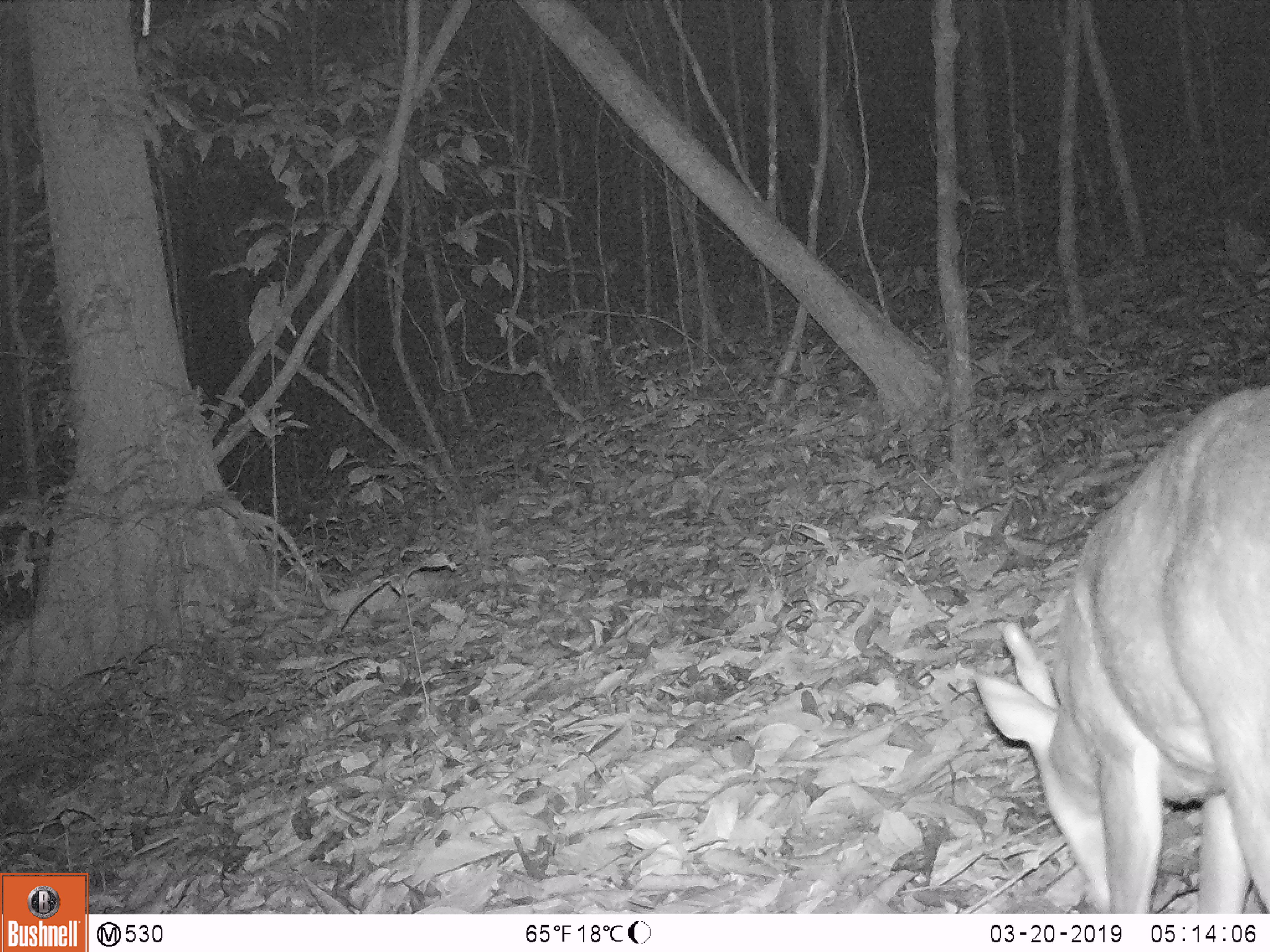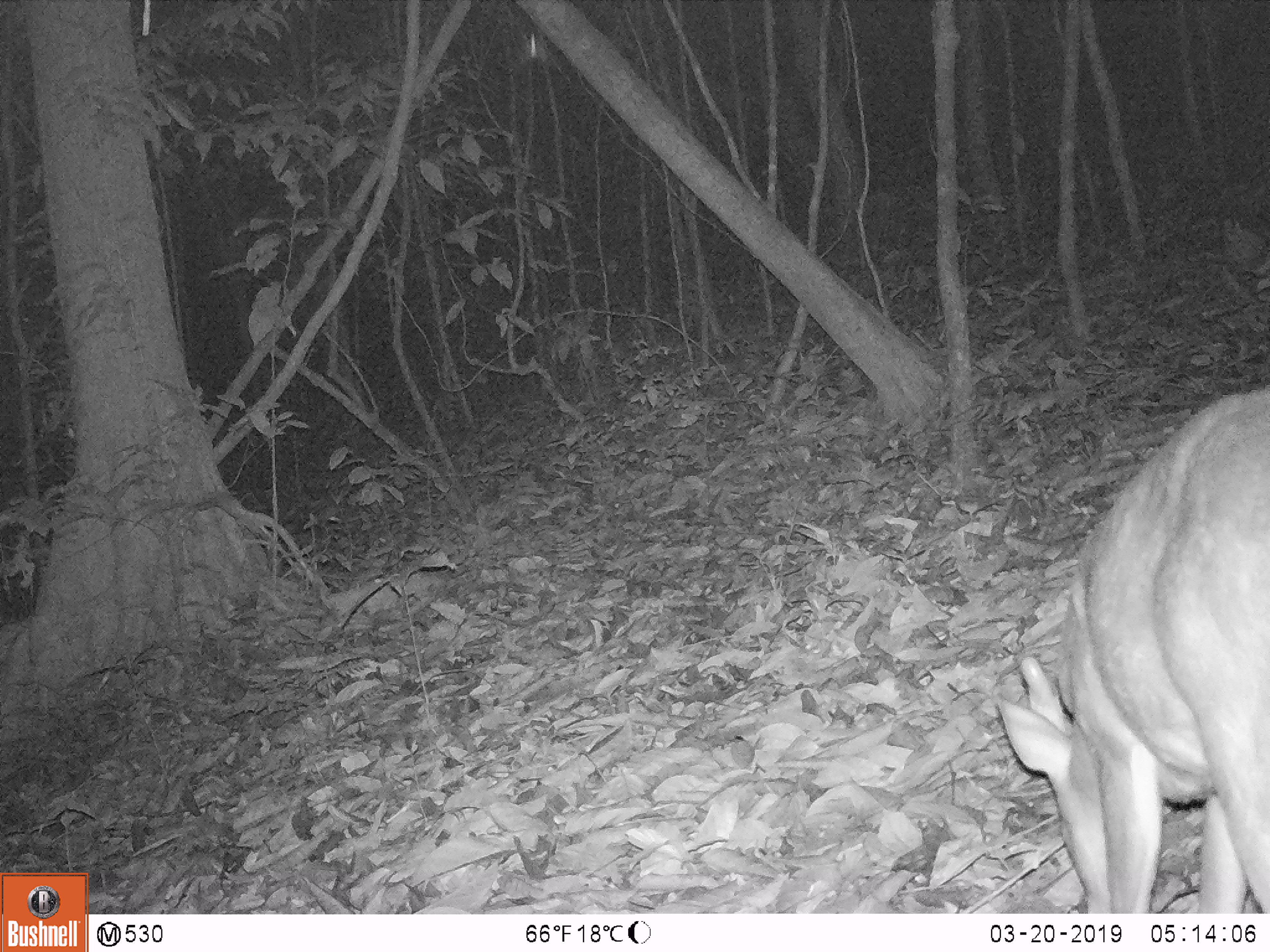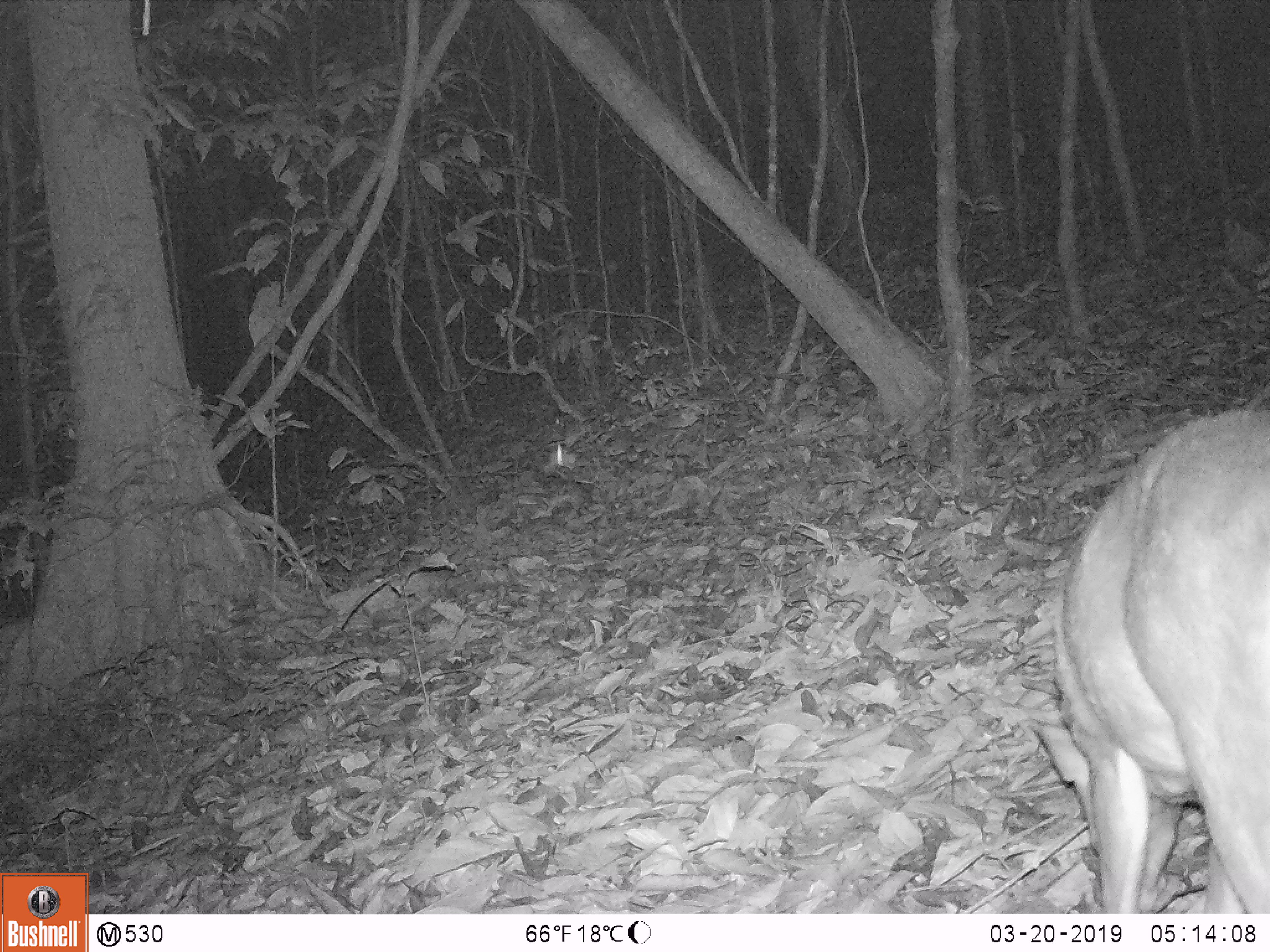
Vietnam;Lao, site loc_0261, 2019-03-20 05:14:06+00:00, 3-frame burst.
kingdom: Animalia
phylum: Chordata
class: Mammalia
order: Artiodactyla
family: Cervidae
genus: Muntiacus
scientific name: Muntiacus vuquangensis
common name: large-antlered muntjac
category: large antlered muntjac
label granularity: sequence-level